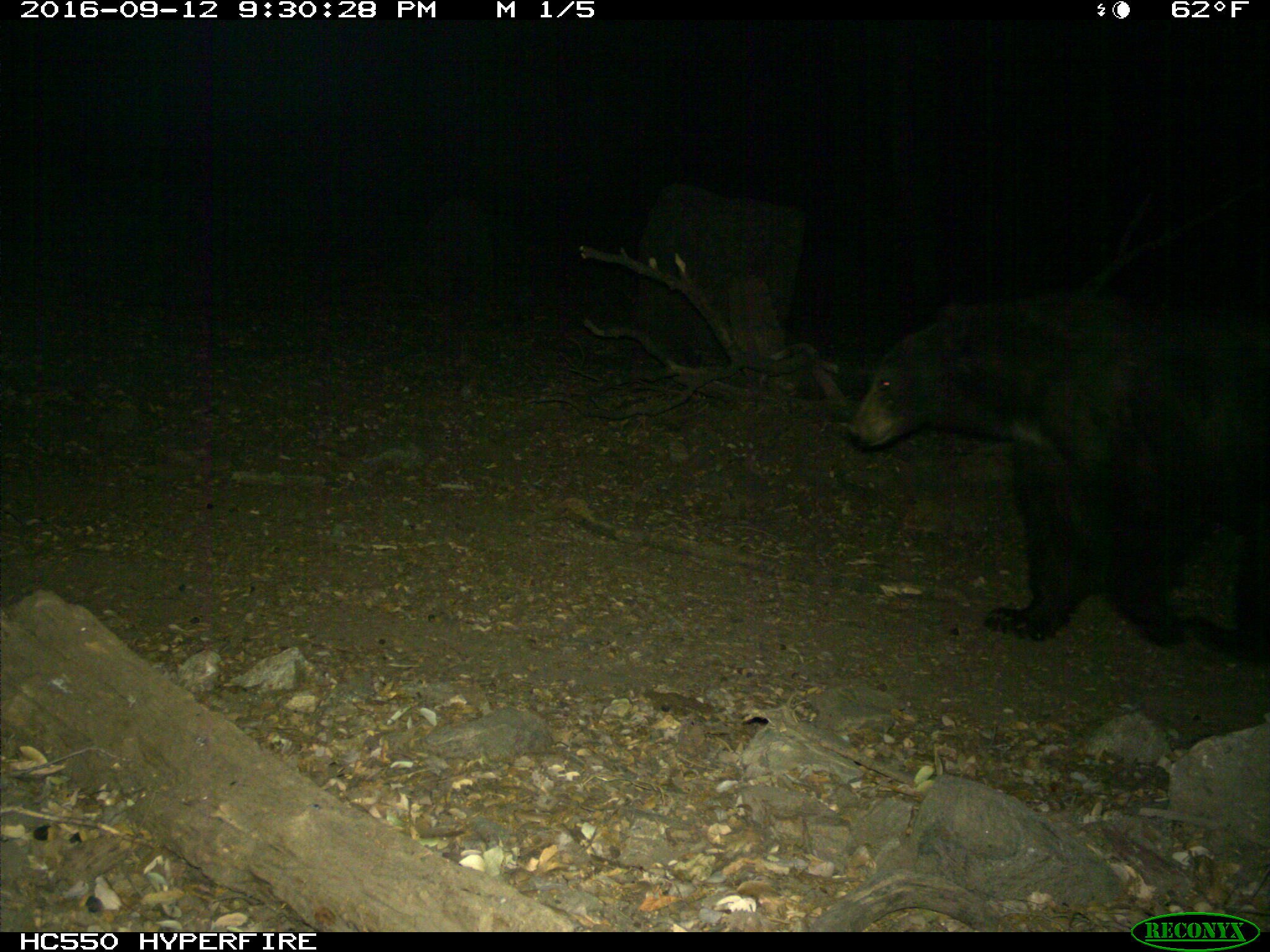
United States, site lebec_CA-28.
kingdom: Animalia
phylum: Chordata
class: Mammalia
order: Carnivora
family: Ursidae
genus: Ursus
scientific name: Ursus americanus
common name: american black bear